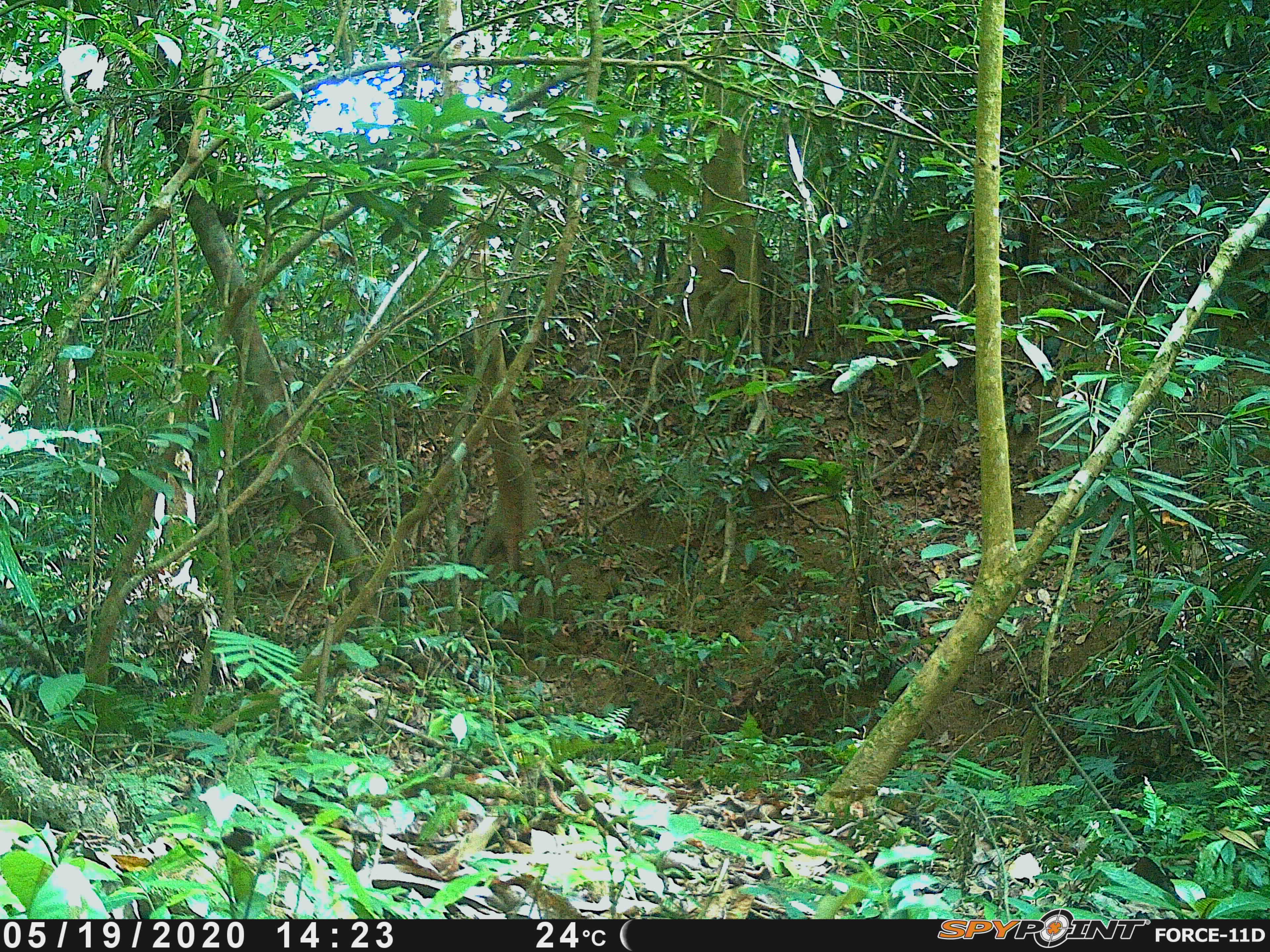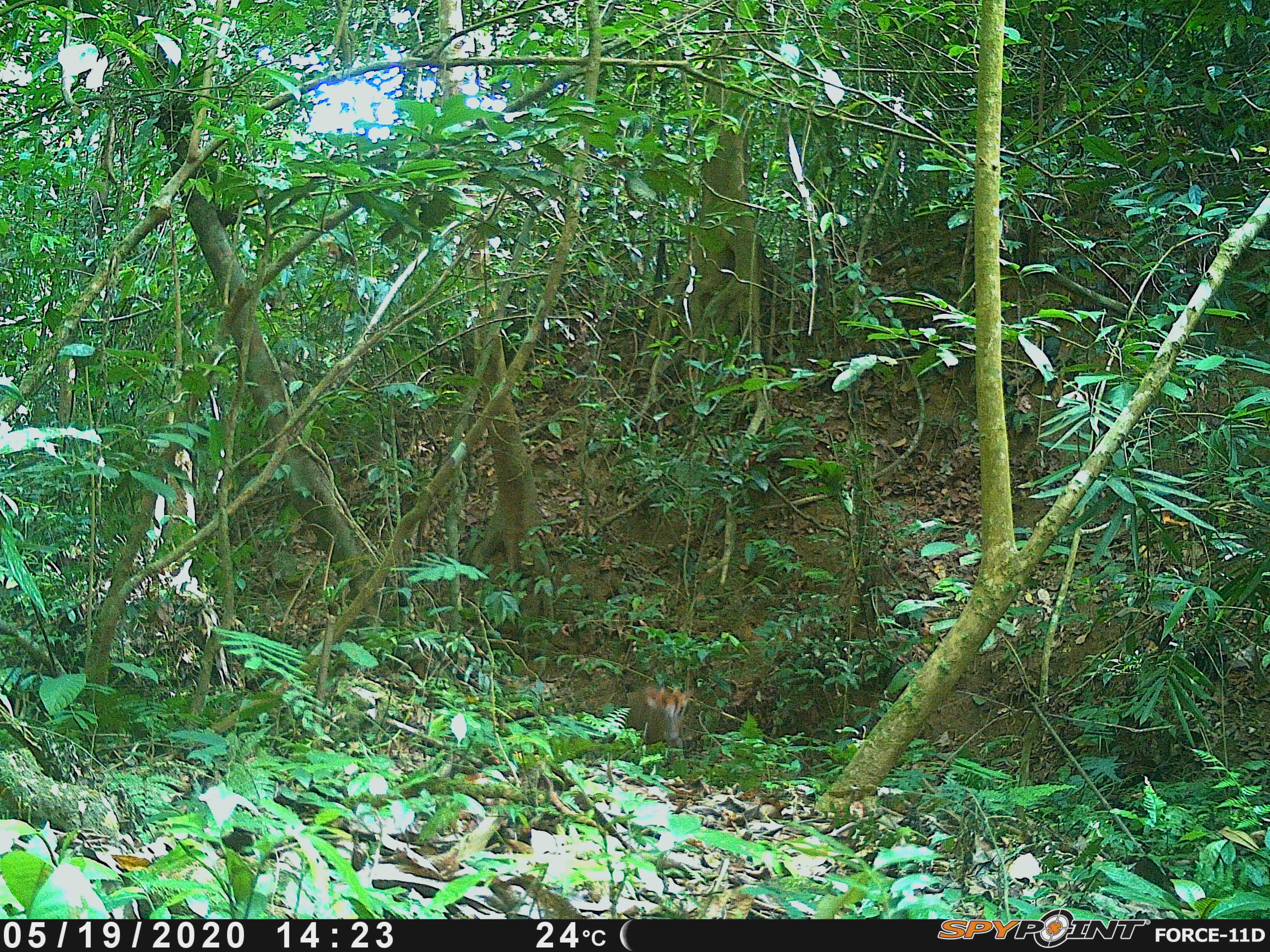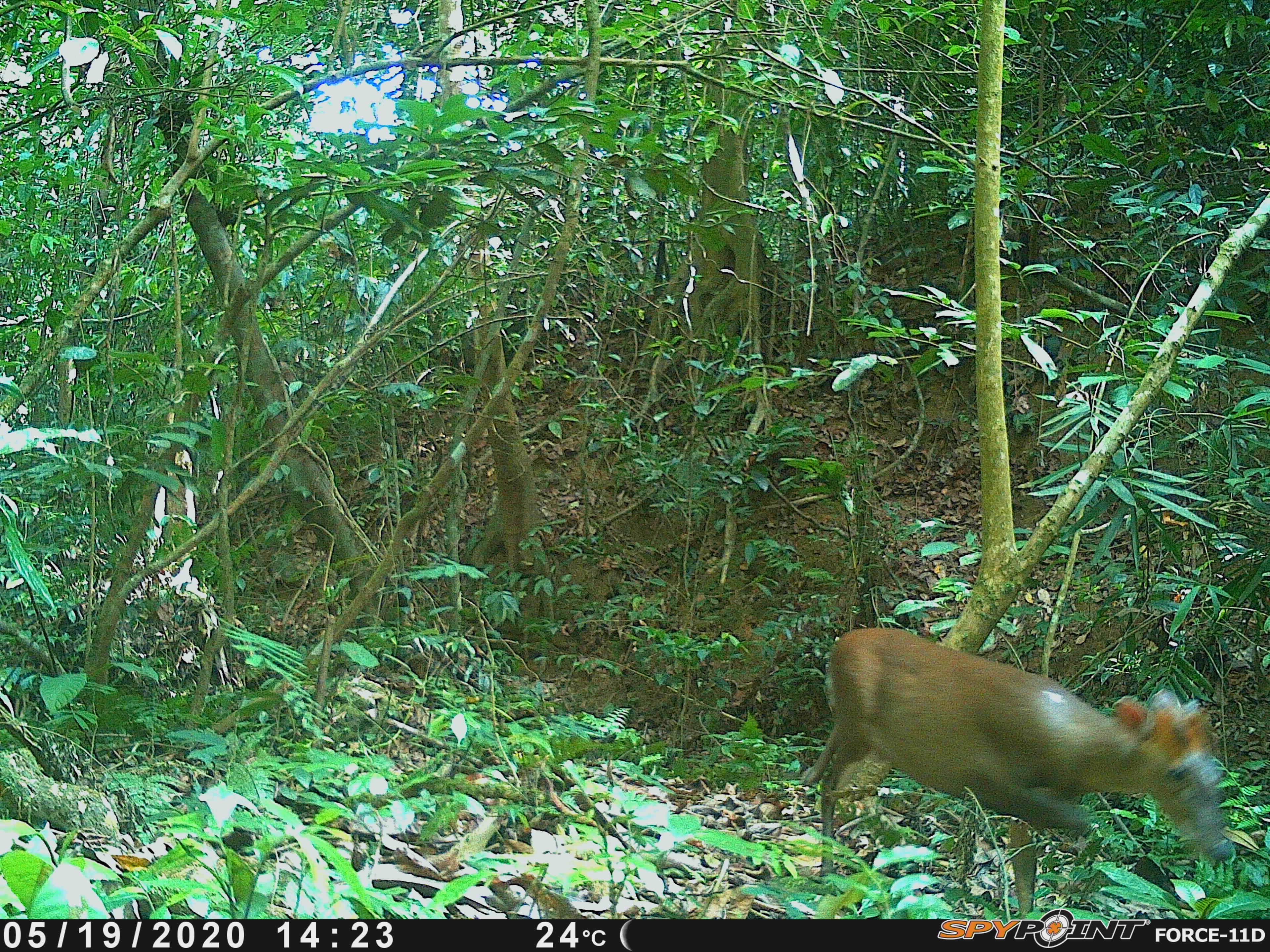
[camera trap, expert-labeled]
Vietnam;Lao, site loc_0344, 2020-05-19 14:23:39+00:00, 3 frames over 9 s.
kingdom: Animalia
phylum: Chordata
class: Mammalia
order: Artiodactyla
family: Cervidae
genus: Muntiacus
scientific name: Muntiacus rooseveltorum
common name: roosevelt's muntjac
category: roosevelts muntjac group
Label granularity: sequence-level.